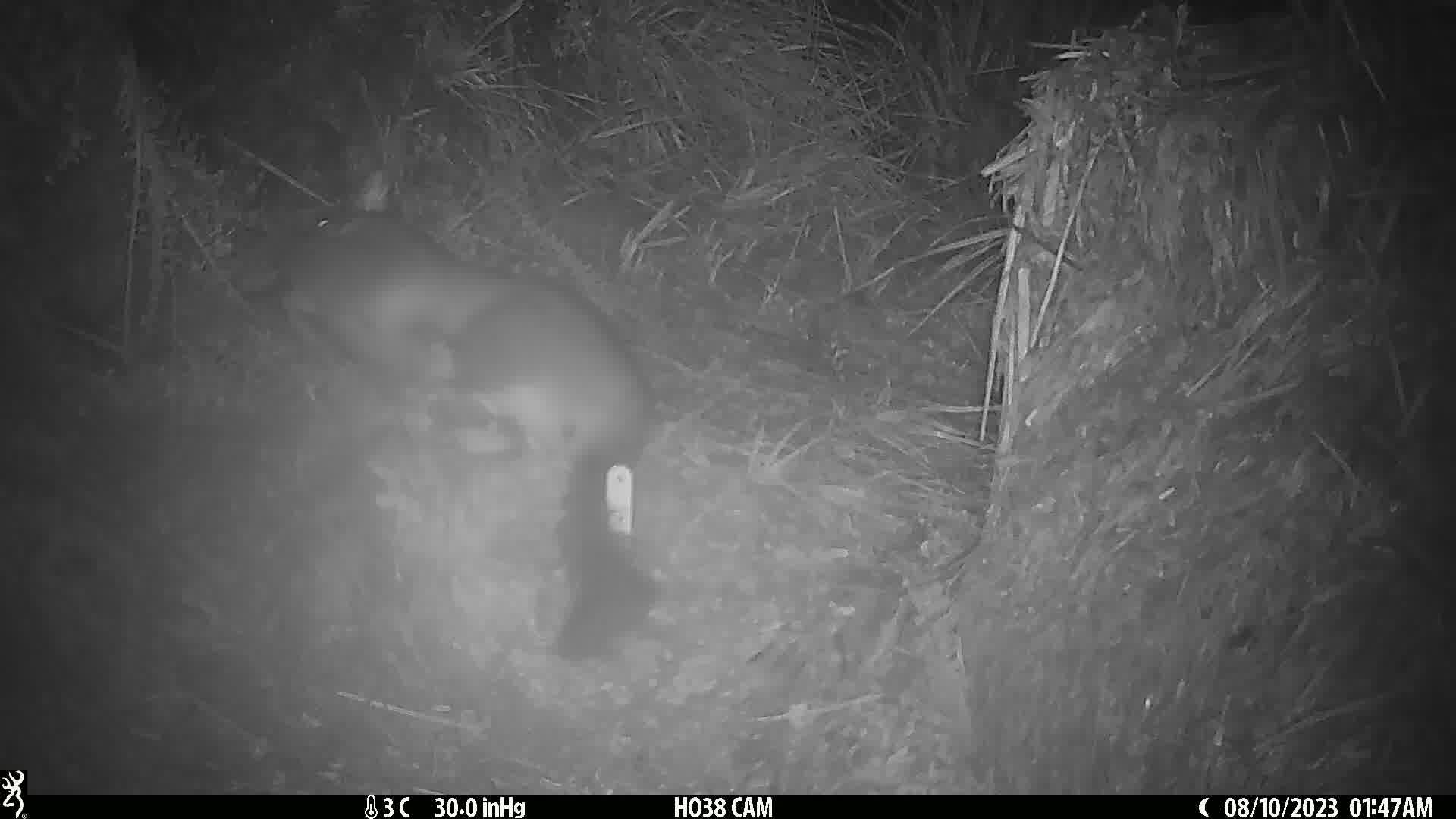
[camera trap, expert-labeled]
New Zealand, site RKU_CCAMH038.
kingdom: Animalia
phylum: Chordata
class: Mammalia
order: Diprotodontia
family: Phalangeridae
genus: Trichosurus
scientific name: Trichosurus vulpecula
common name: common brushtail possum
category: possum